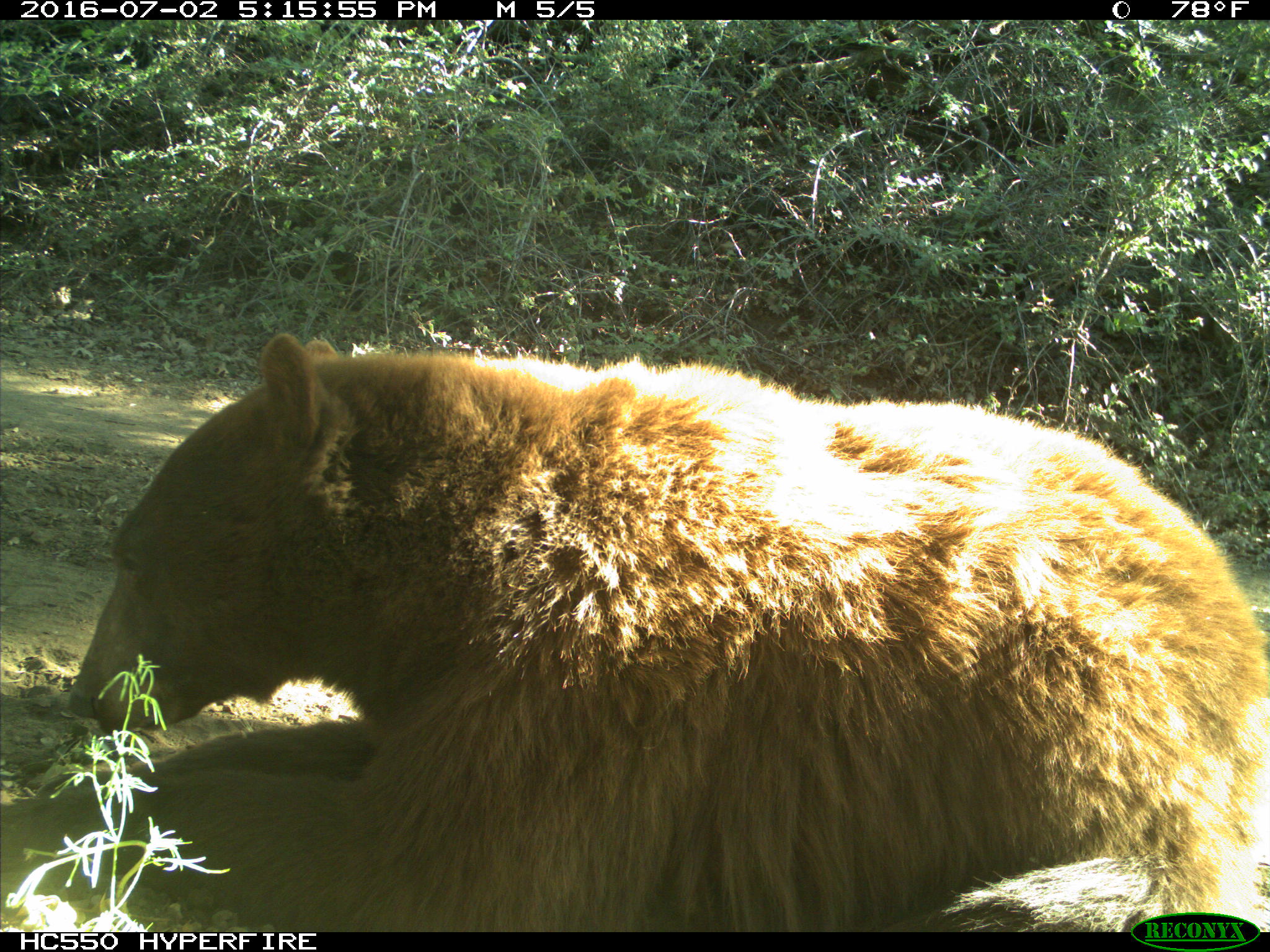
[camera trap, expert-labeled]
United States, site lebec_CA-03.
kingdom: Animalia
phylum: Chordata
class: Mammalia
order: Carnivora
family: Ursidae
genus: Ursus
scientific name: Ursus americanus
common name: american black bear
Ursus americanus (american black bear).